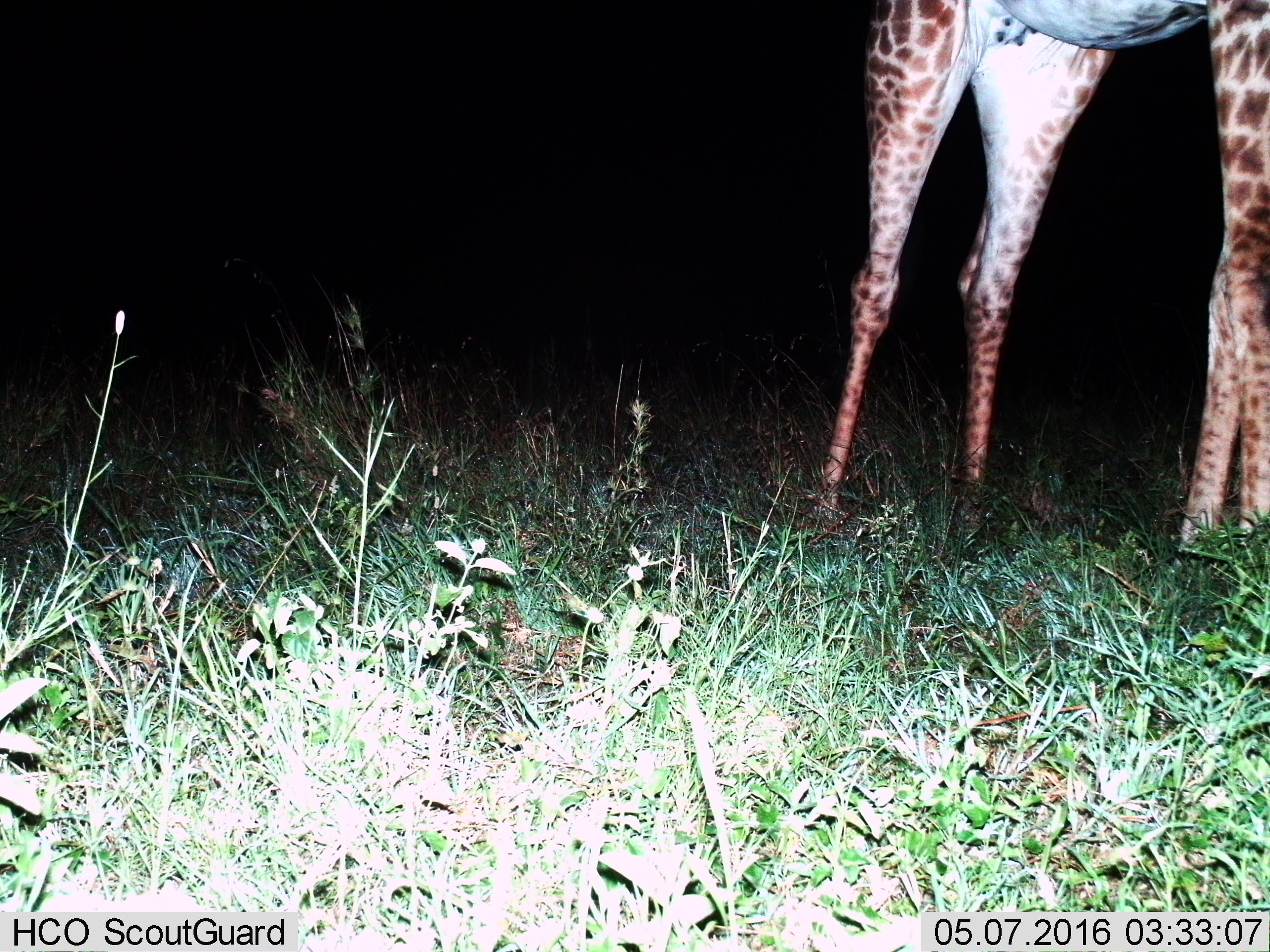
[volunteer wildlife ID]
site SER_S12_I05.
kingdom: Animalia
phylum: Chordata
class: Mammalia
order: Artiodactyla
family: Giraffidae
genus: Giraffa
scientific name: Giraffa camelopardalis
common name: giraffe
Giraffe (Giraffa camelopardalis), count 1. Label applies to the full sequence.